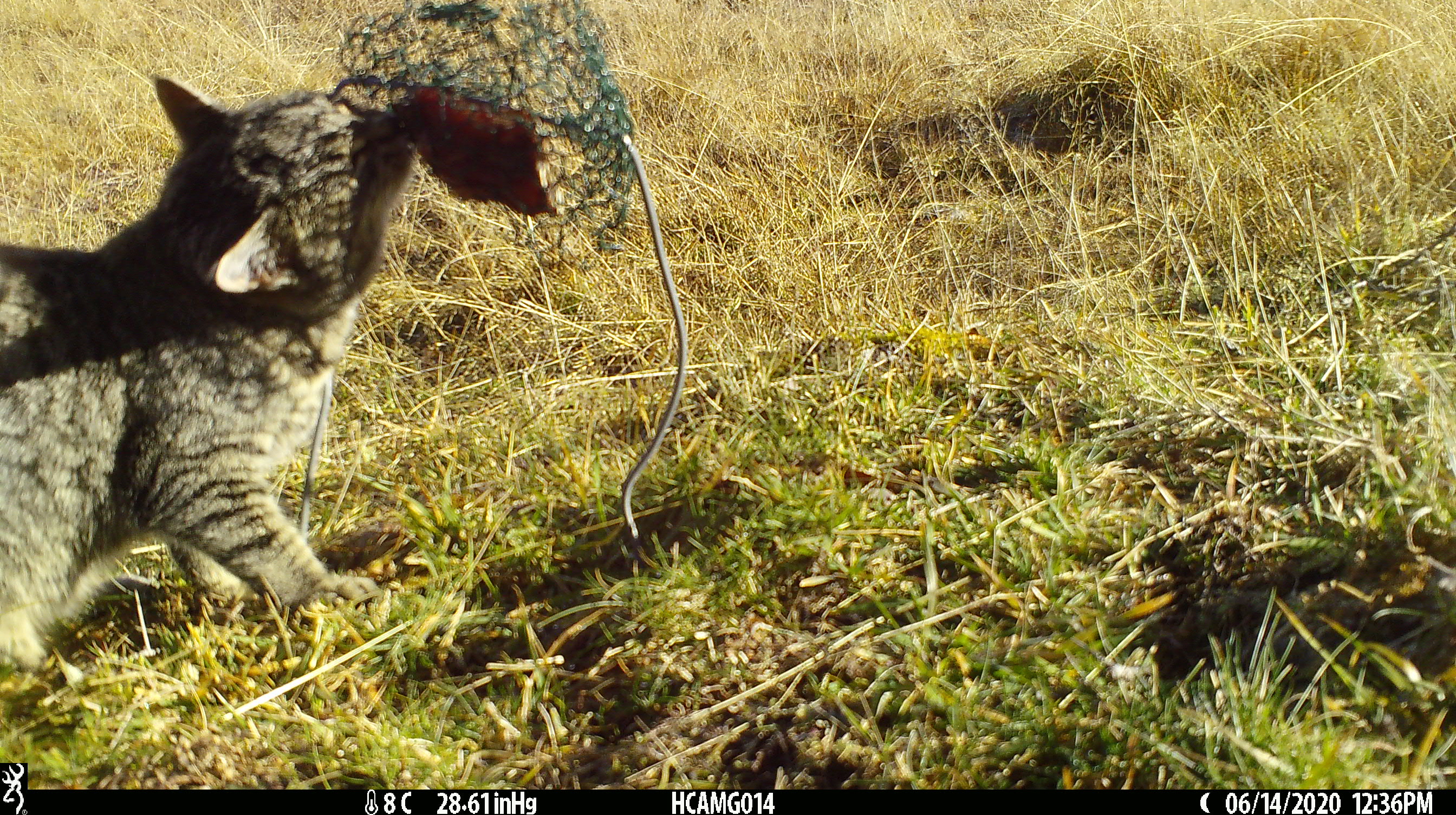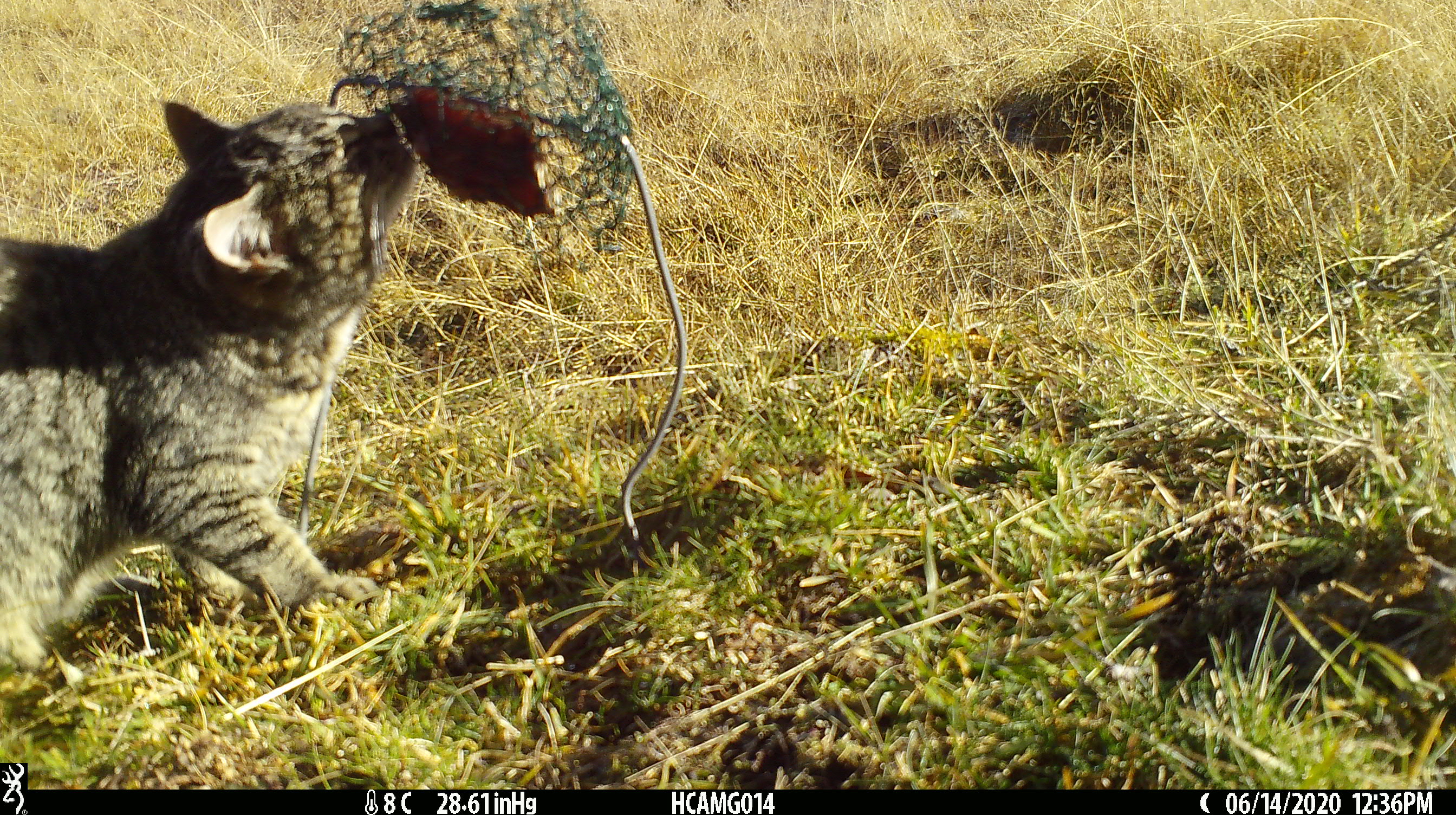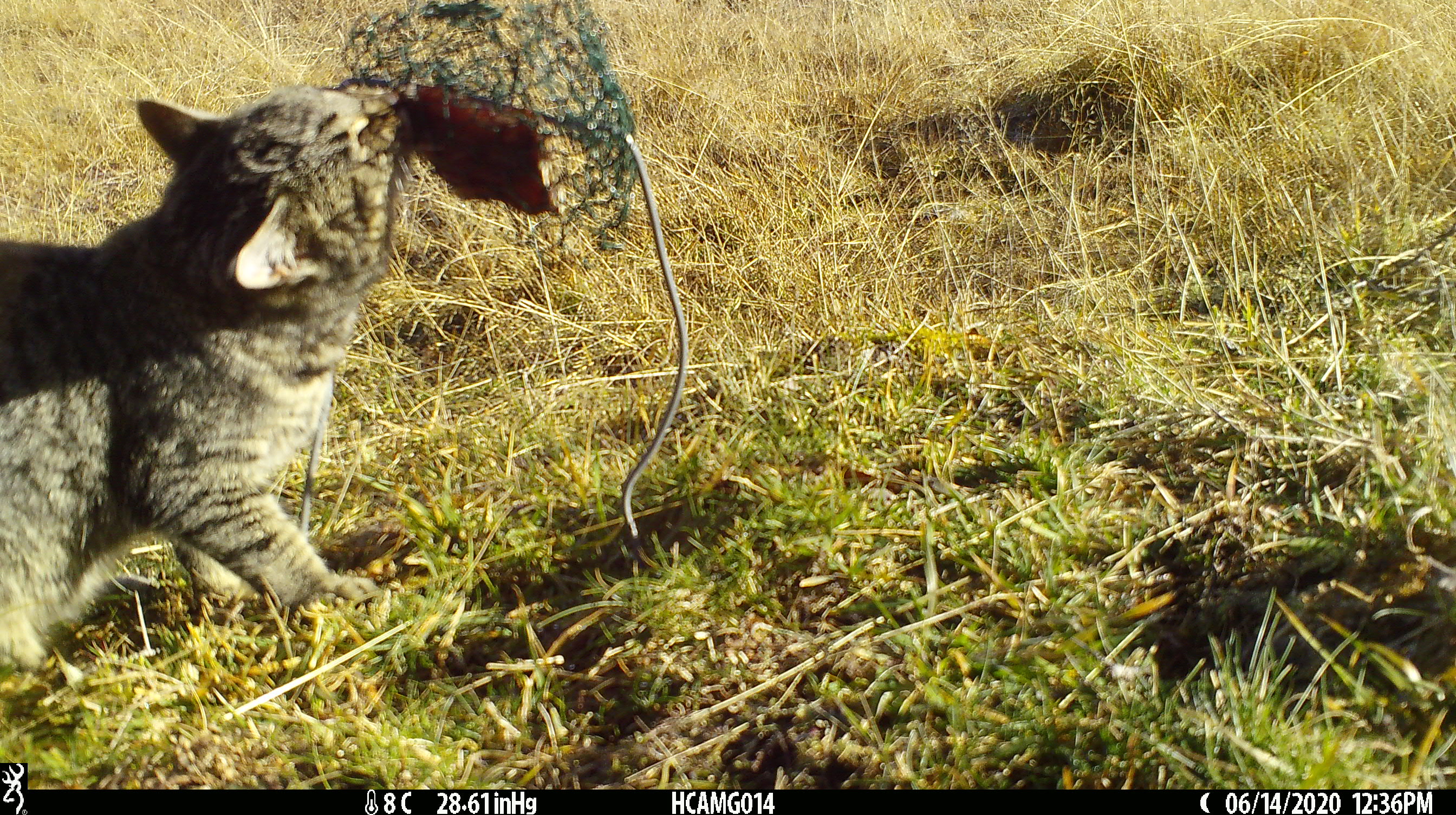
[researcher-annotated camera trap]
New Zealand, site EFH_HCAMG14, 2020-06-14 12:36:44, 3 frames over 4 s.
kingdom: Animalia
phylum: Chordata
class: Mammalia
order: Carnivora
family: Felidae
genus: Felis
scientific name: Felis catus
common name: domestic cat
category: cat